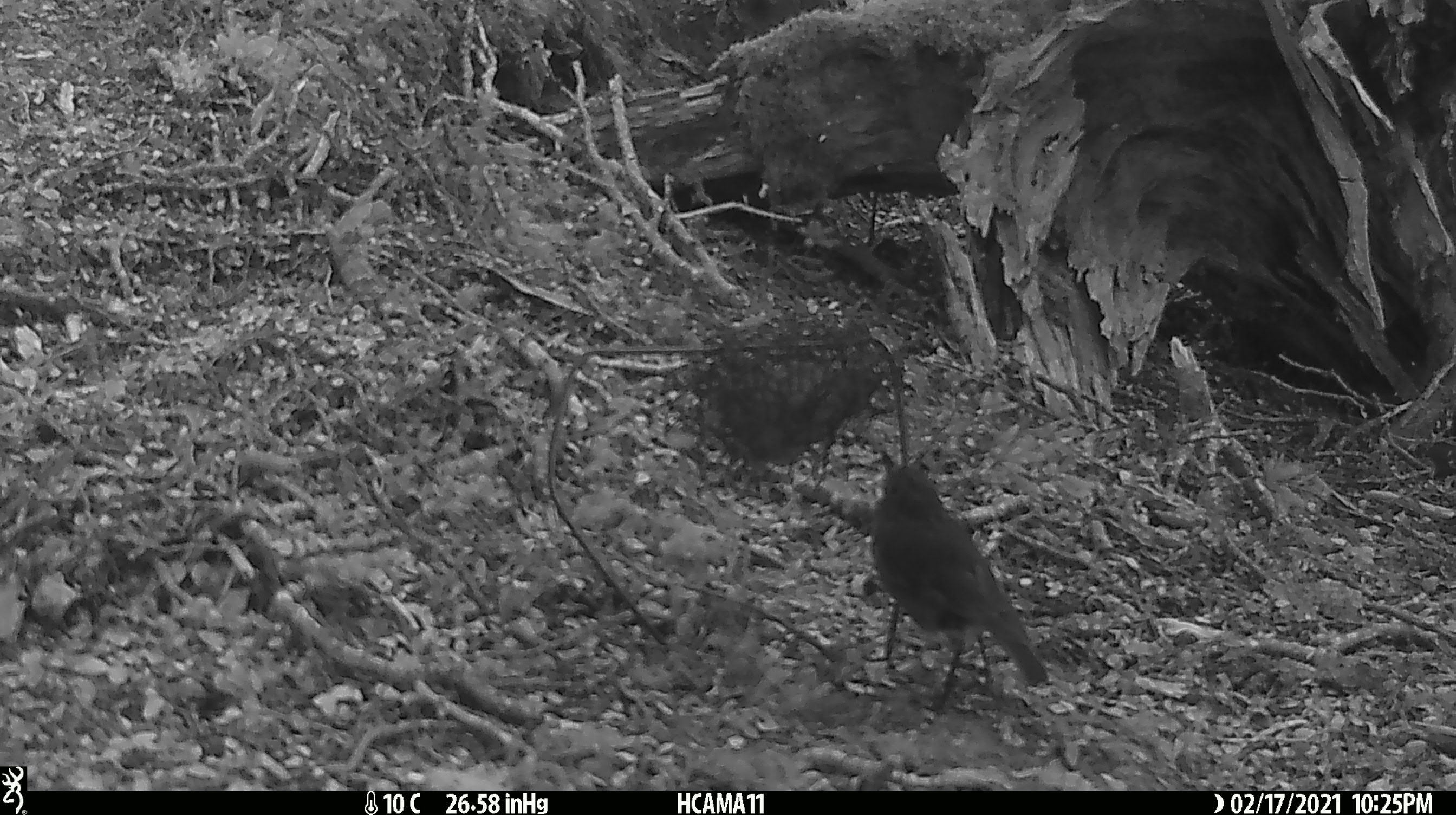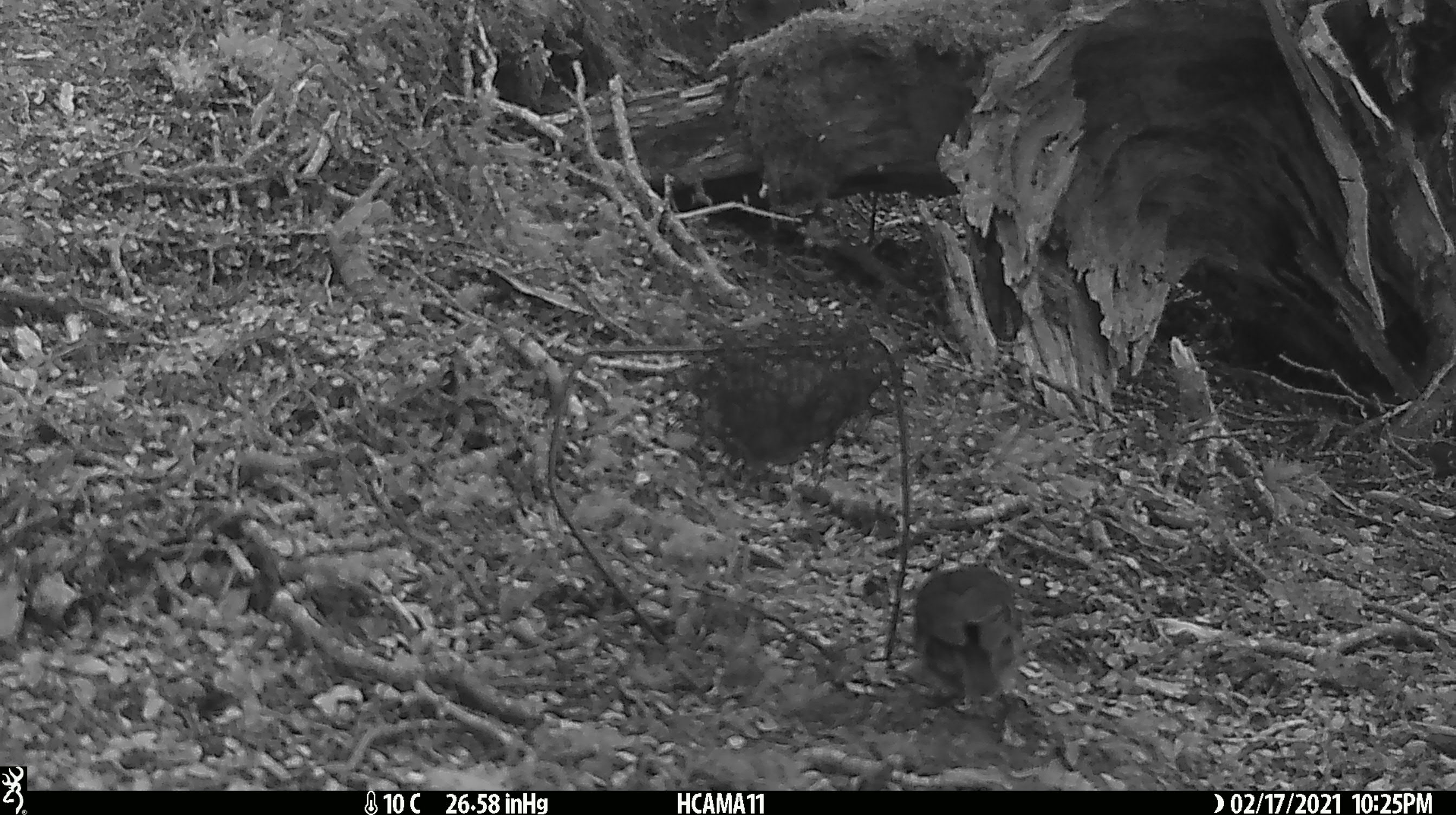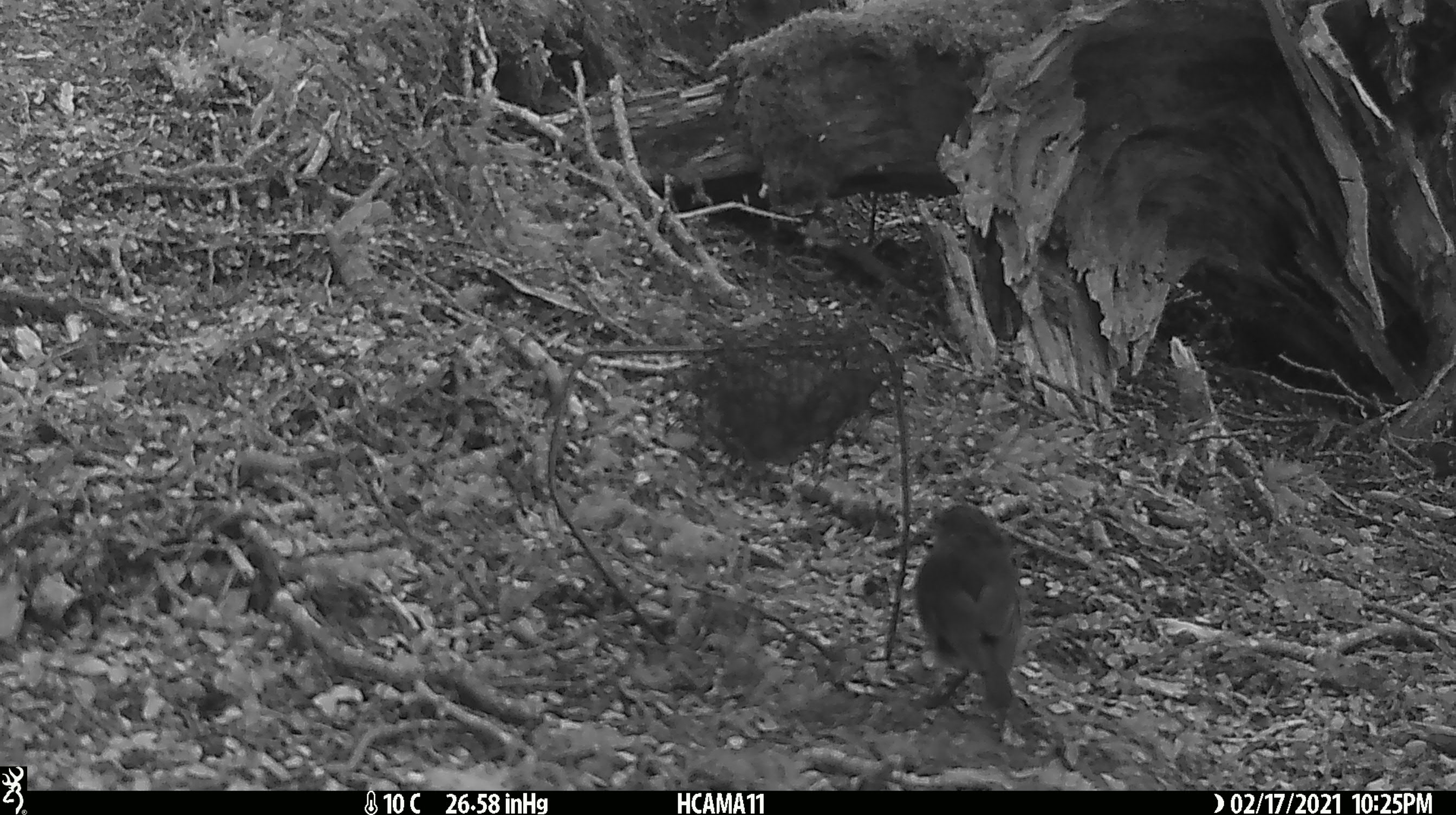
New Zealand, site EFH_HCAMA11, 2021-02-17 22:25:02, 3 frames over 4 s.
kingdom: Animalia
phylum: Chordata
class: Aves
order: Passeriformes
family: Petroicidae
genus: Petroica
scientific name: Petroica australis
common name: new zealand robin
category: robin